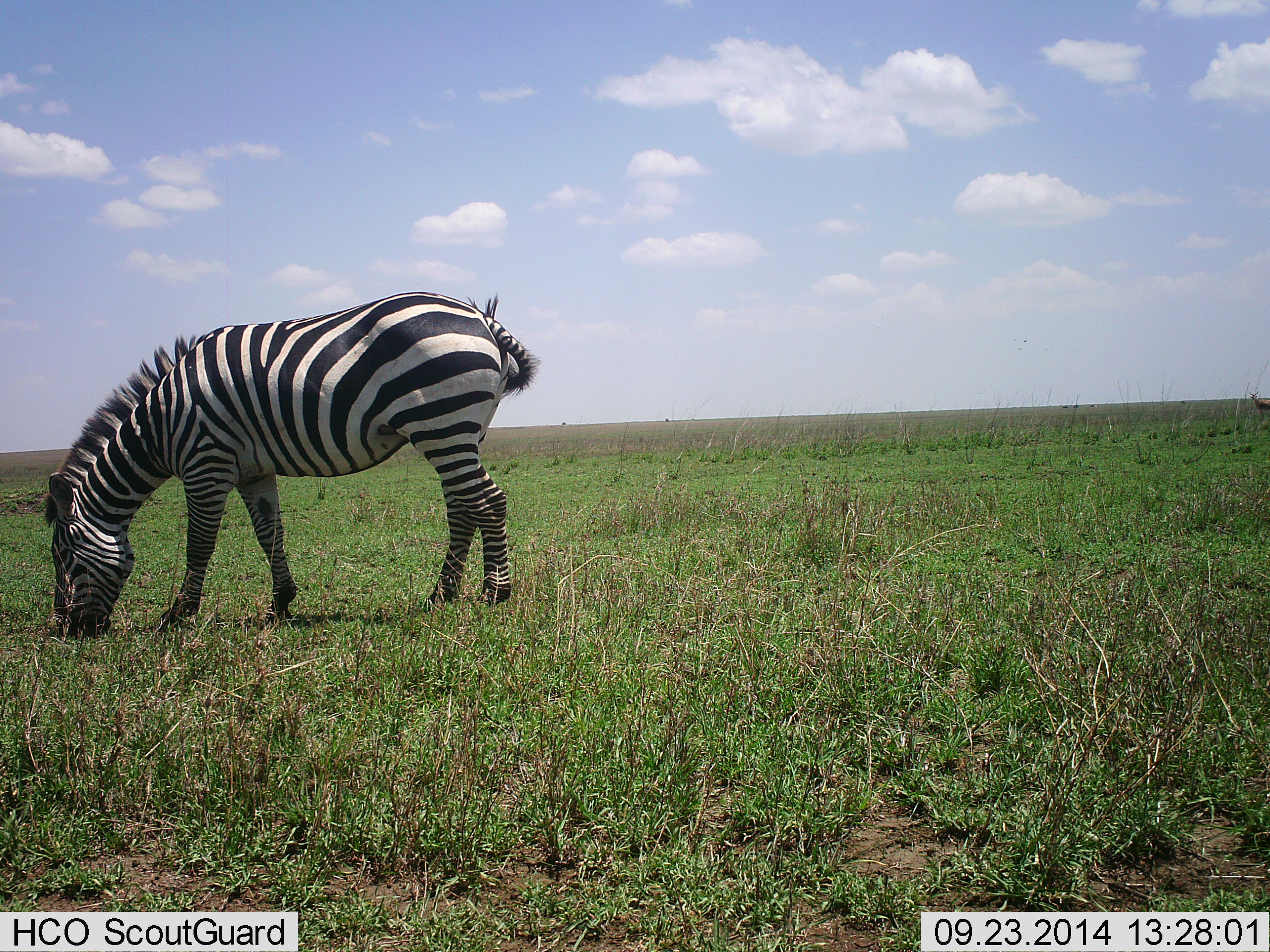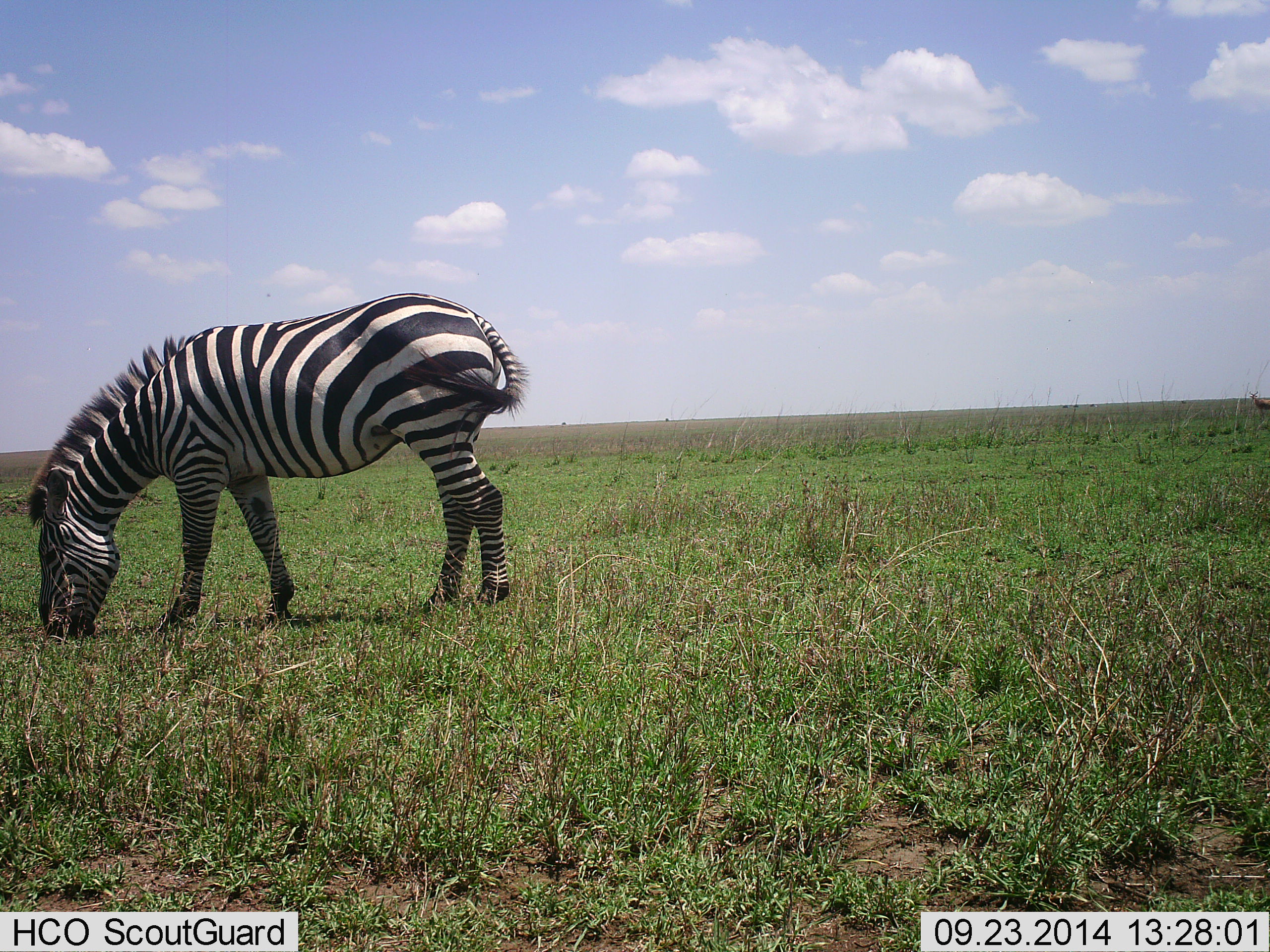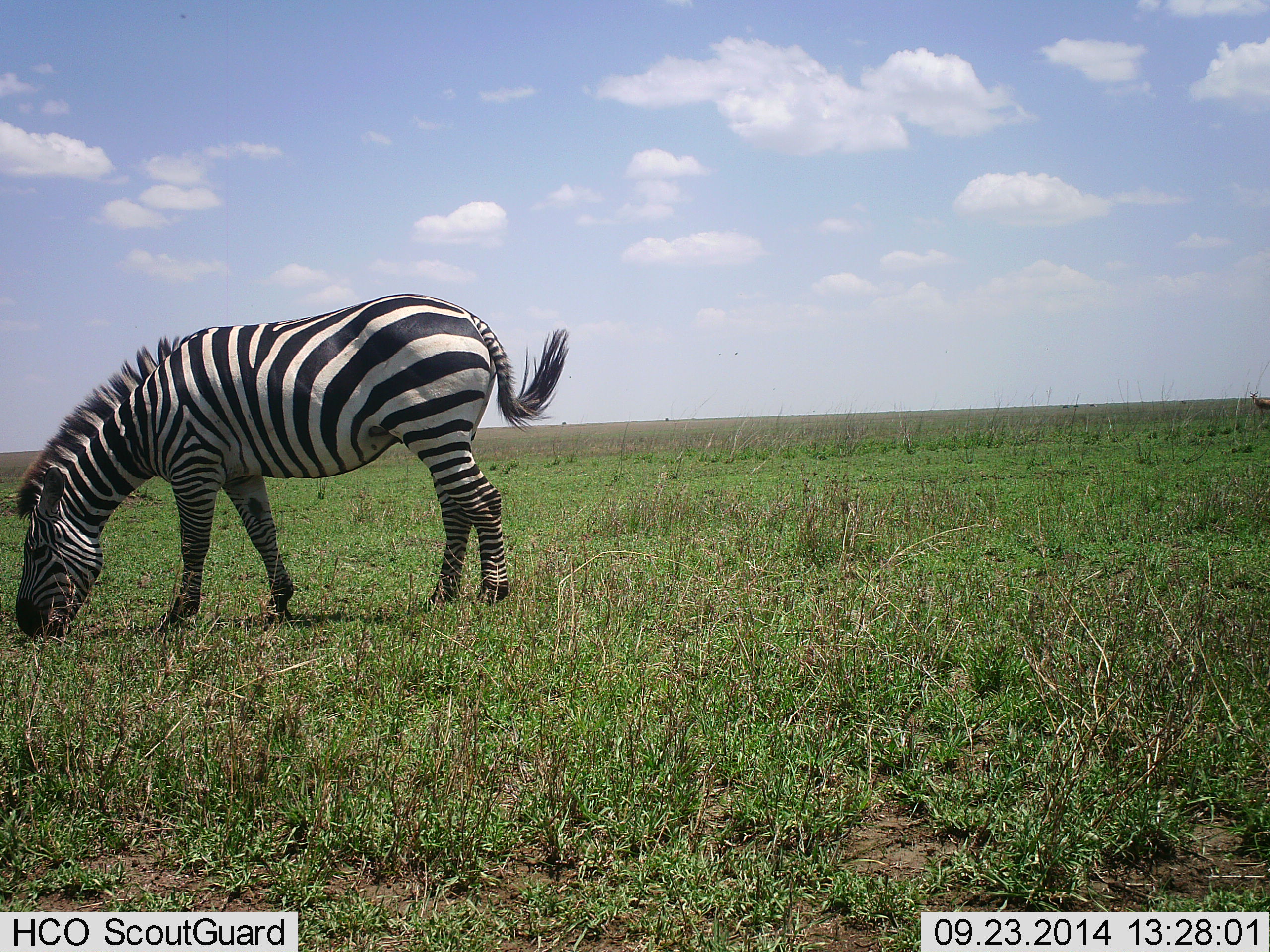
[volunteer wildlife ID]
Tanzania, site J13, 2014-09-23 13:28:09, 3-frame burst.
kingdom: Animalia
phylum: Chordata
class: Mammalia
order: Perissodactyla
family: Equidae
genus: Equus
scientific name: Equus quagga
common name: plains zebra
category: zebra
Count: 1.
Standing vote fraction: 14%.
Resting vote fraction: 0%.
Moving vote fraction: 0%.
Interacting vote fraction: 0%.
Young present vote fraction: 0%.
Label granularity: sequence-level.